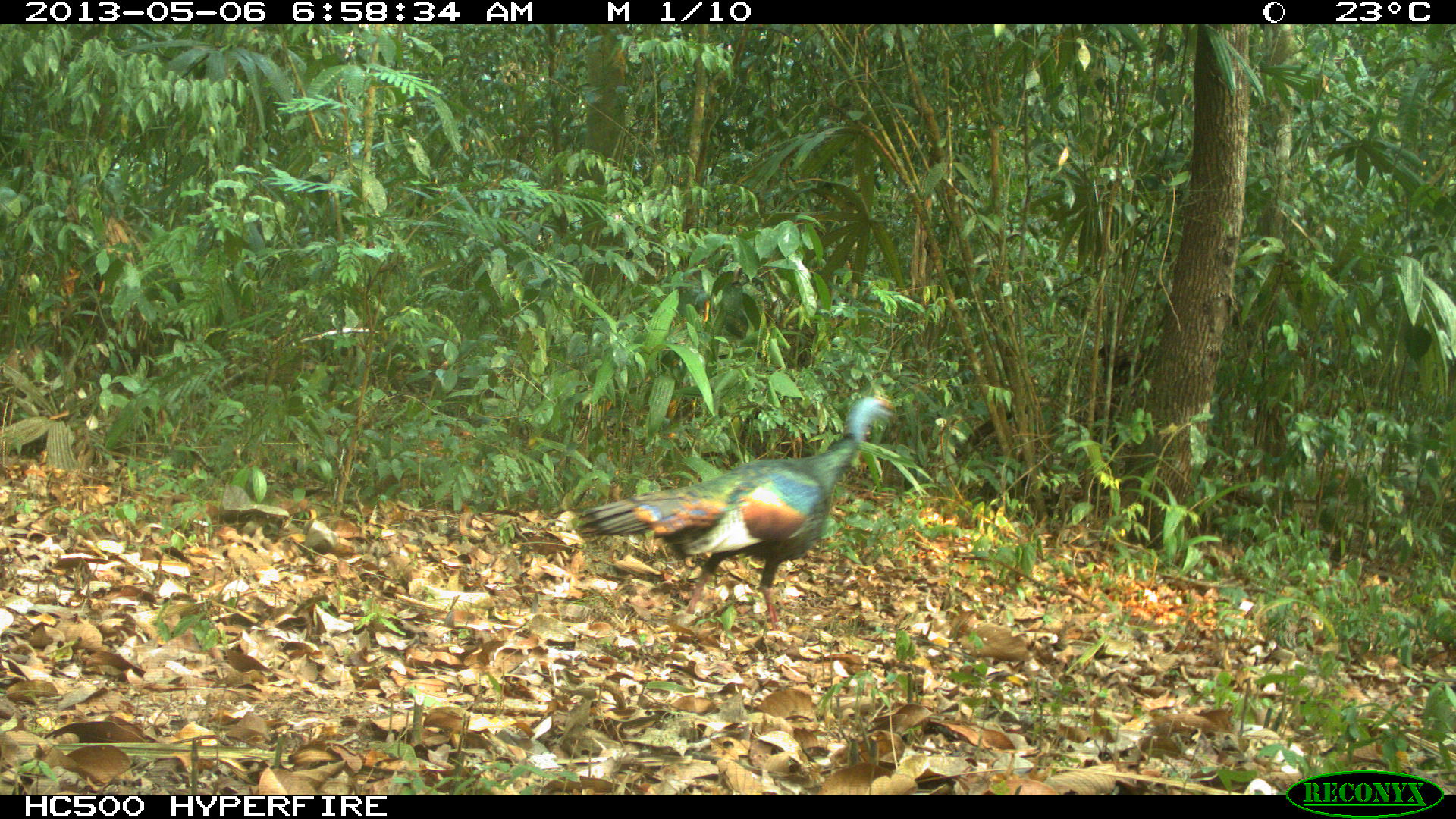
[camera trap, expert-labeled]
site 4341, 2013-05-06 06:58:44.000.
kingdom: Animalia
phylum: Chordata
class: Aves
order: Galliformes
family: Phasianidae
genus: Meleagris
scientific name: Meleagris ocellata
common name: ocellated turkey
Meleagris ocellata (ocellated turkey), count 1, sex male.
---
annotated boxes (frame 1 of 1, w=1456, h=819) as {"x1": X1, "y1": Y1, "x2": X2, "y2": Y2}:
meleagris ocellata: {"x1": 572, "y1": 387, "x2": 898, "y2": 631}